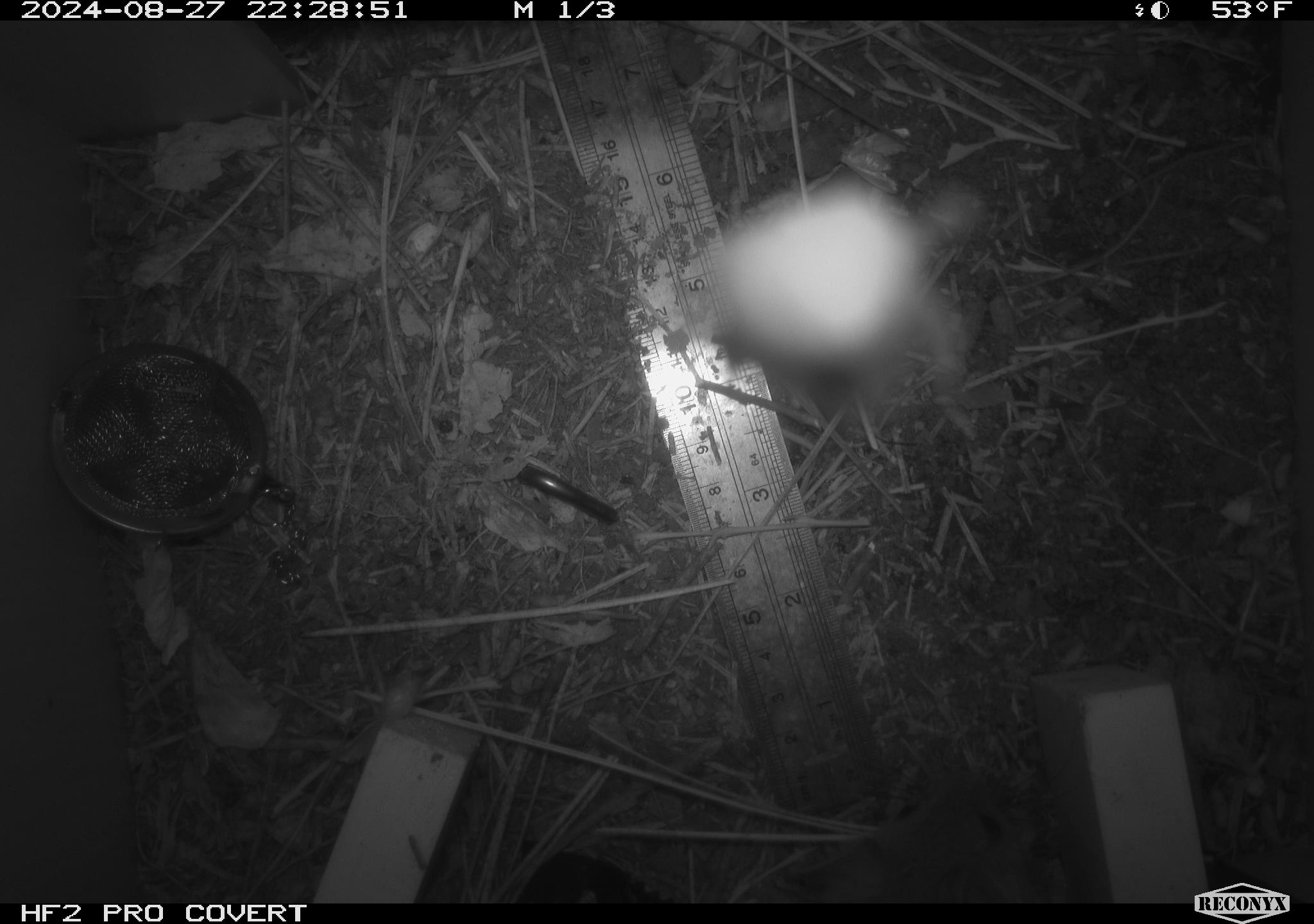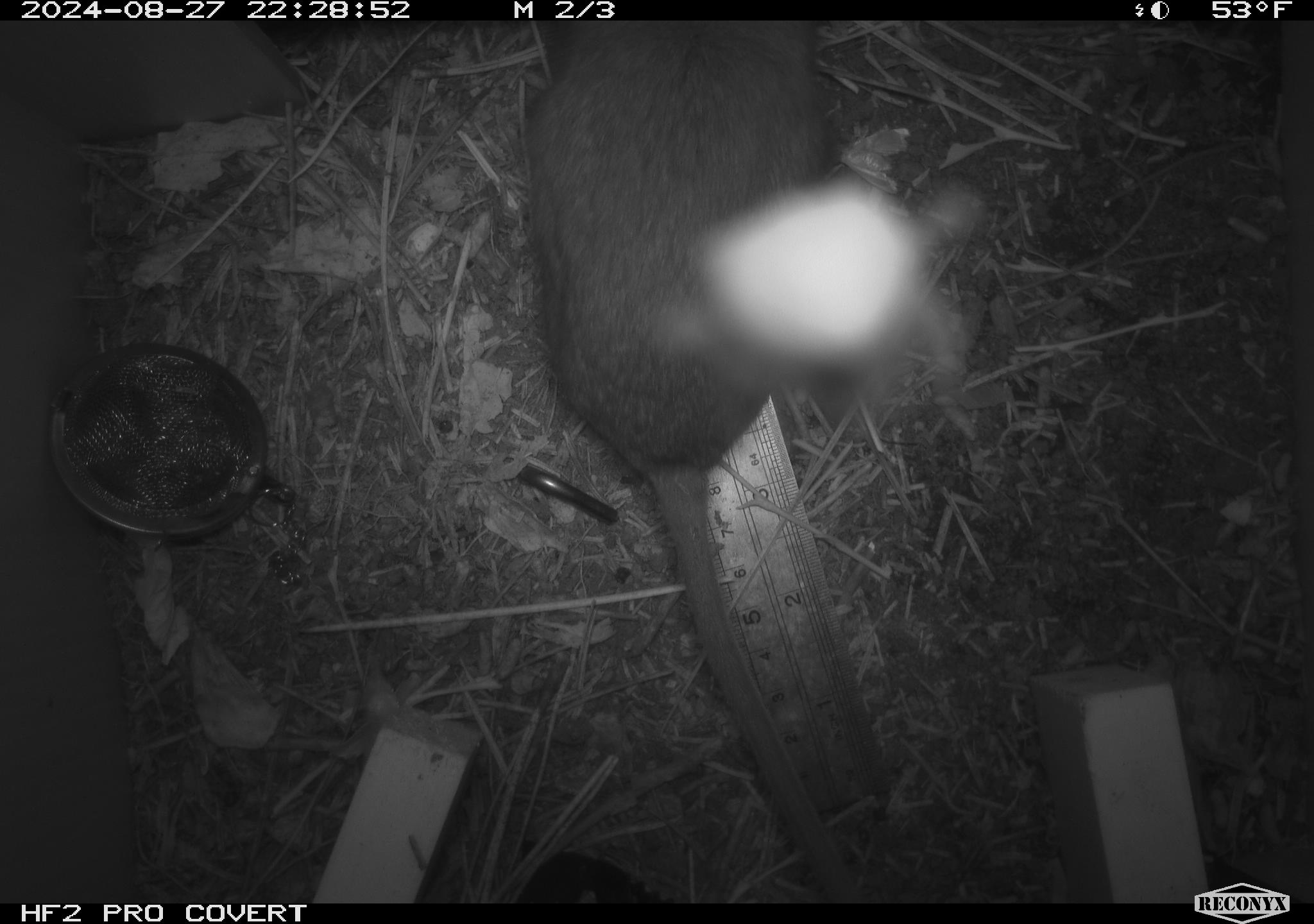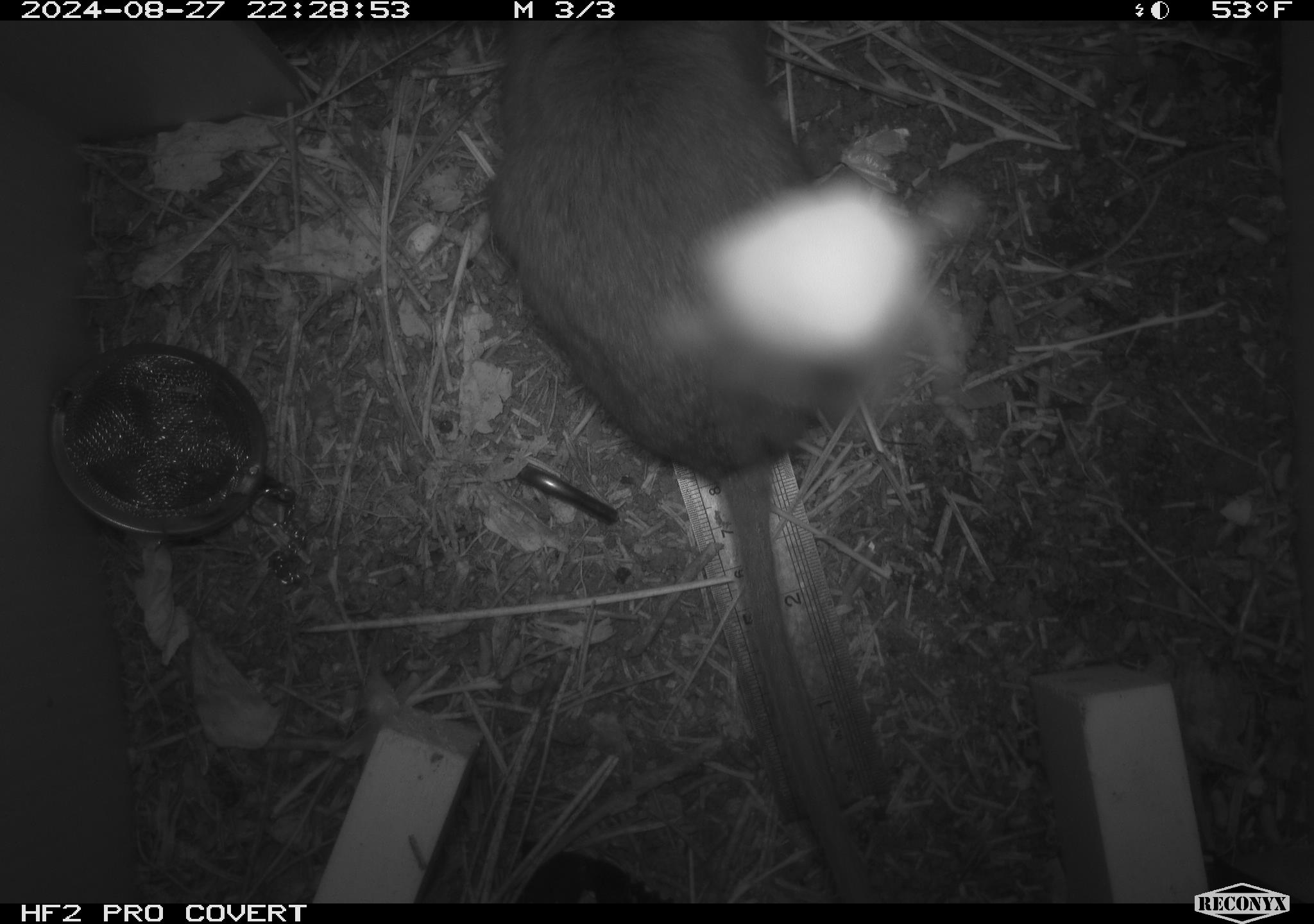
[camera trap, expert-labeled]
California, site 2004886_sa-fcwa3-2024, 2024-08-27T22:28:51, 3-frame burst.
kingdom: Animalia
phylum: Chordata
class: Mammalia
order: Rodentia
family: Cricetidae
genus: Neotoma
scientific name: Neotoma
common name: pack rat or woodrat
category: neotoma species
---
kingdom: Animalia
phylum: Arthropoda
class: Arachnida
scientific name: Arachnida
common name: arachnids